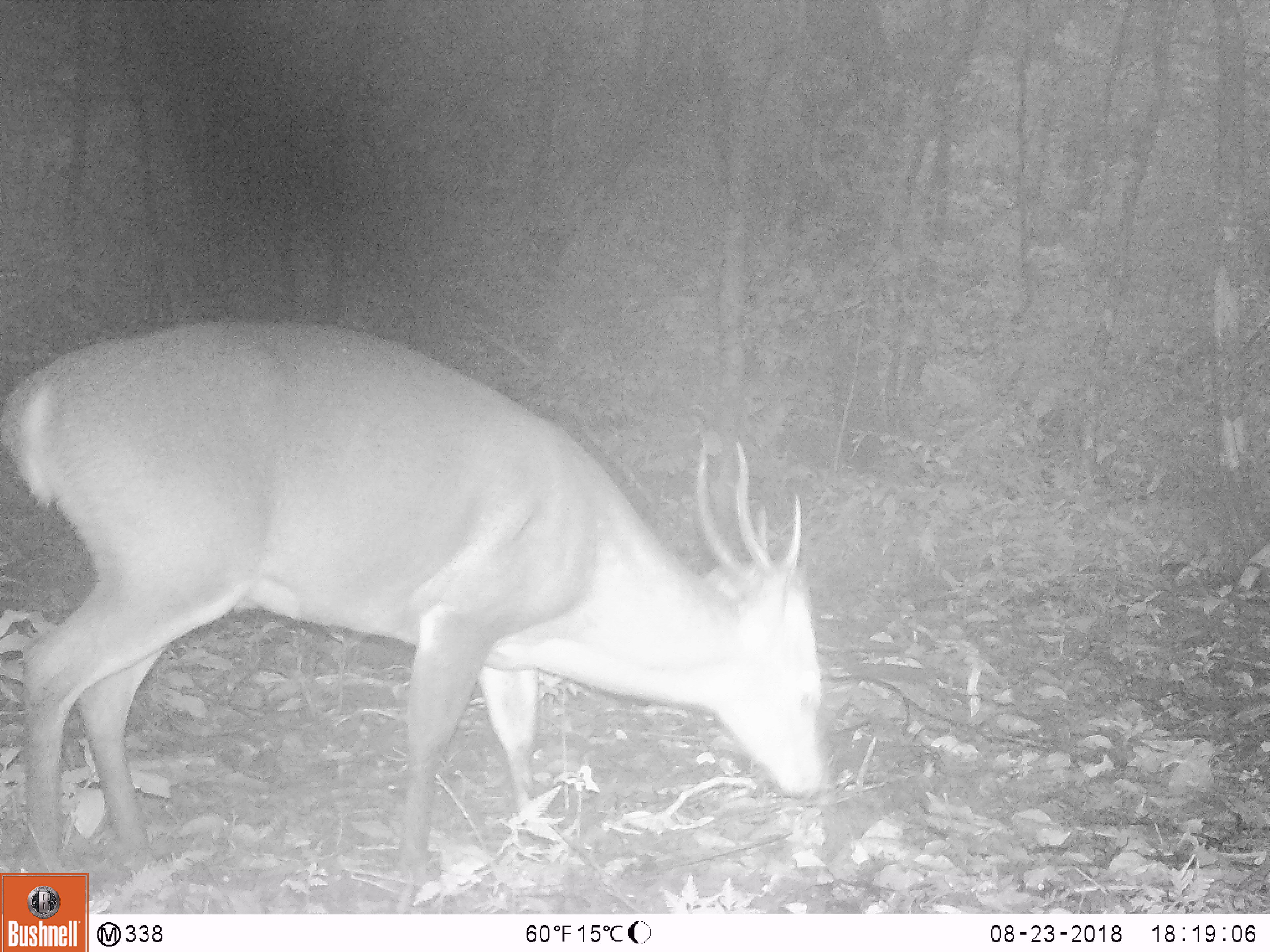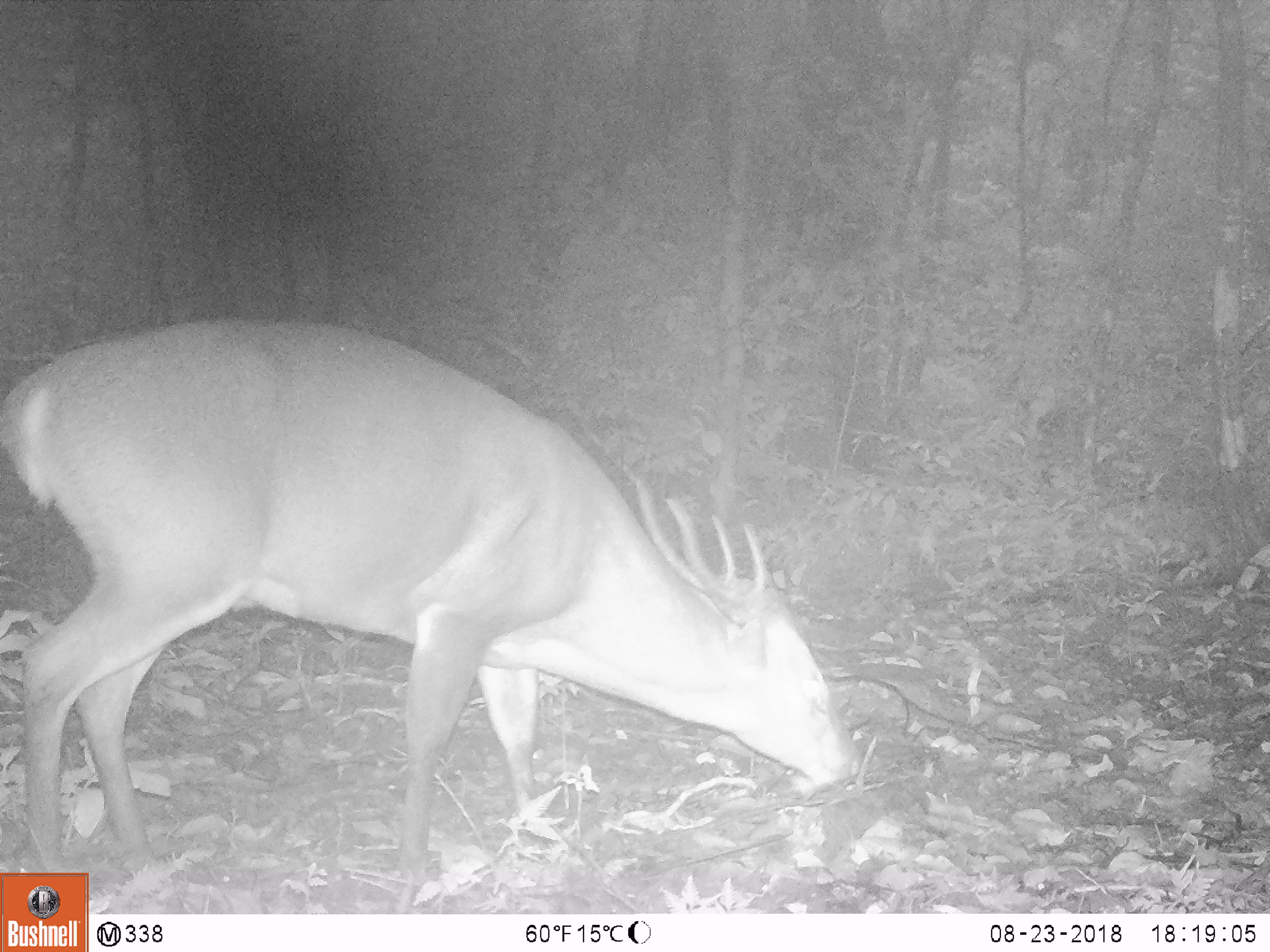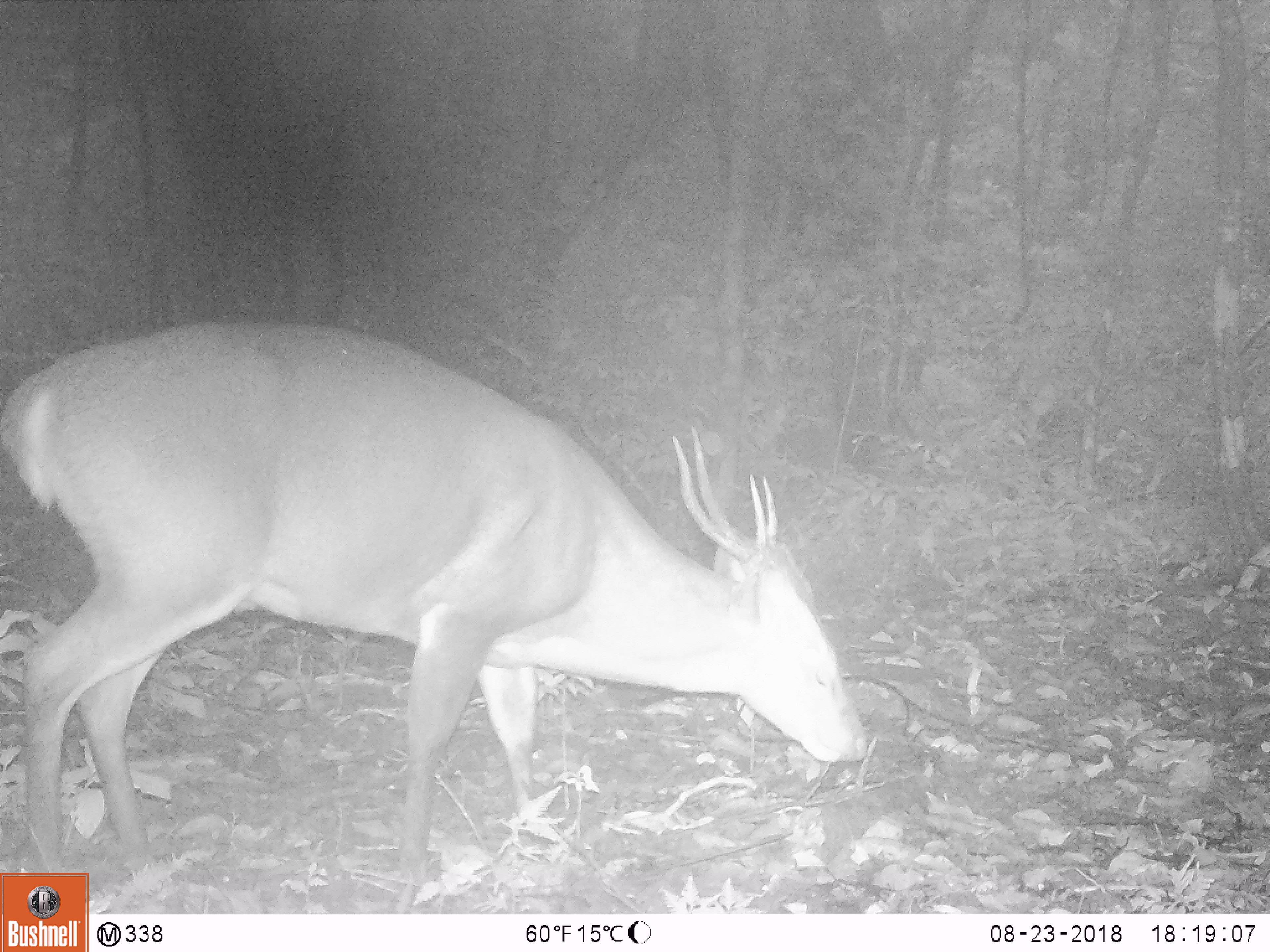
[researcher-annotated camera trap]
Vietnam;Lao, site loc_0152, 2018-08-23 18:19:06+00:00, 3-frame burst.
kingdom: Animalia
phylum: Chordata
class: Mammalia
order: Artiodactyla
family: Cervidae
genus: Muntiacus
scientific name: Muntiacus vuquangensis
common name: large-antlered muntjac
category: large antlered muntjac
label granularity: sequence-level